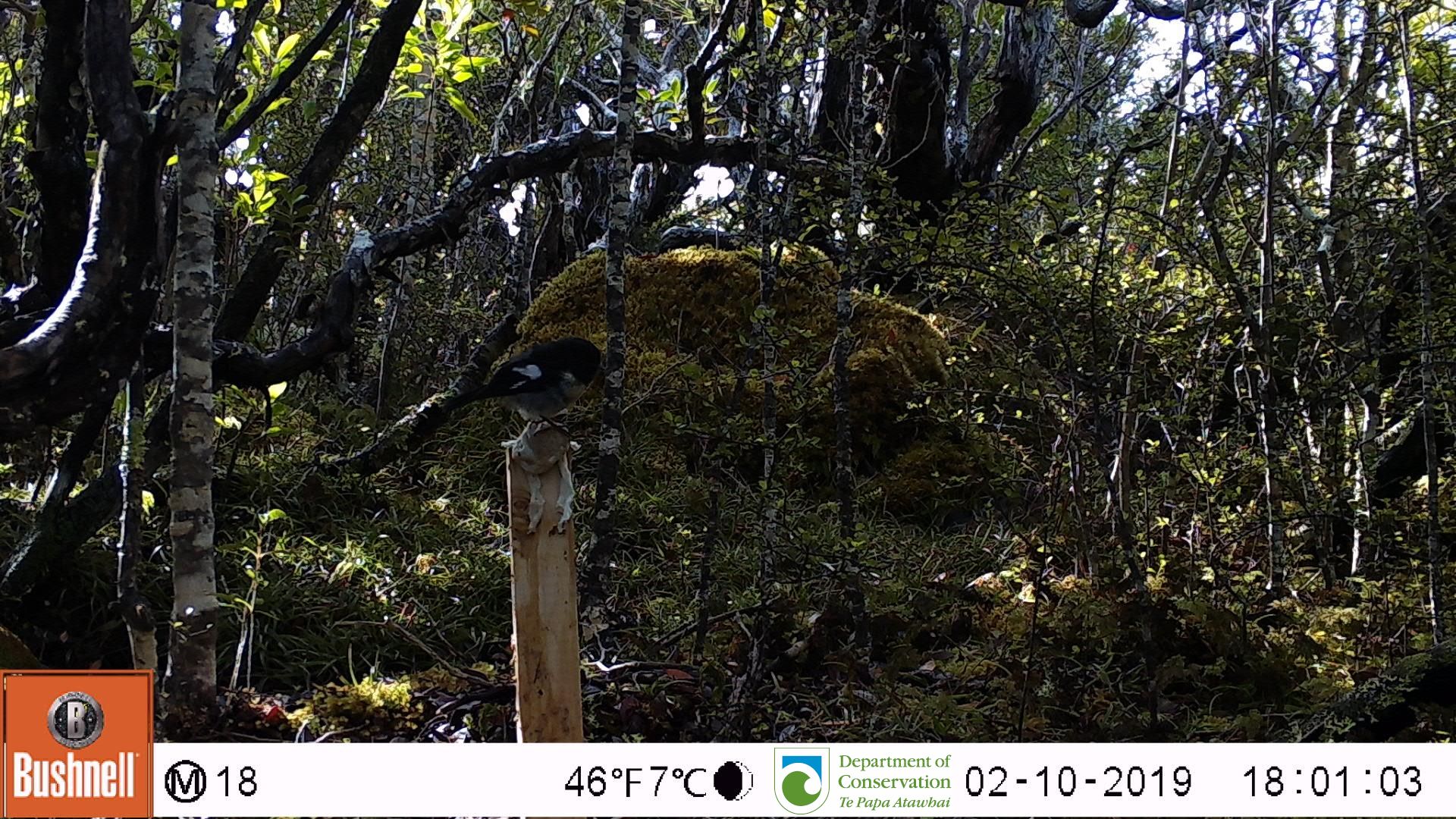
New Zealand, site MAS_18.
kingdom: Animalia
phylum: Chordata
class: Aves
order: Passeriformes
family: Petroicidae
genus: Petroica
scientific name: Petroica macrocephala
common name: tomtit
Tomtit (Petroica macrocephala).